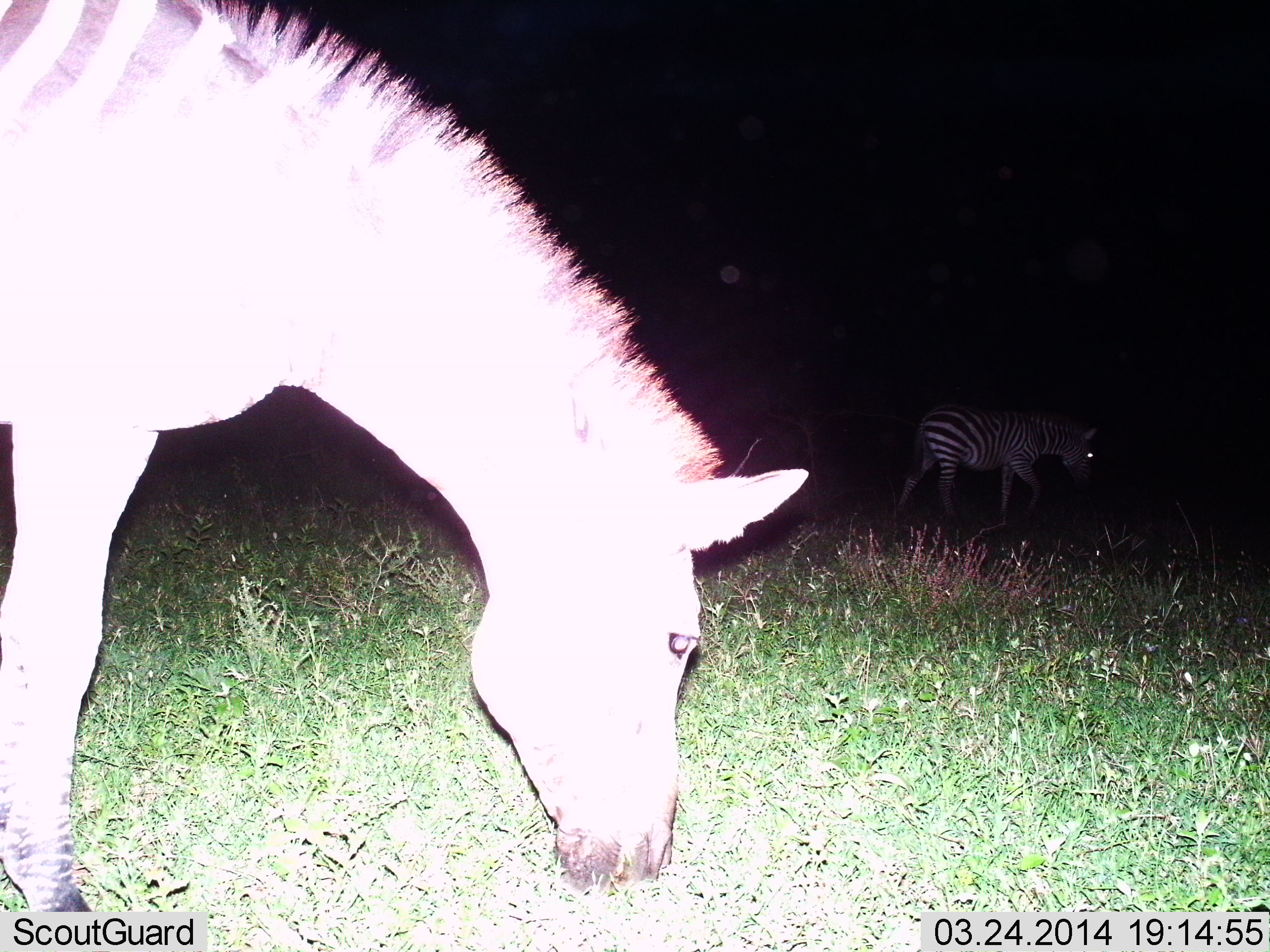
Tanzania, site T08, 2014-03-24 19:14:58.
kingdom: Animalia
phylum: Chordata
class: Mammalia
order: Perissodactyla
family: Equidae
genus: Equus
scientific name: Equus quagga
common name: plains zebra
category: zebra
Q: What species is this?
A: Zebra (plains zebra) (Equus quagga).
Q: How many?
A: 2.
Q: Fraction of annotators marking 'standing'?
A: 30%.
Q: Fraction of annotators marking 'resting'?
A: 0%.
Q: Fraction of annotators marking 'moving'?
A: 50%.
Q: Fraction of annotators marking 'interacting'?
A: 0%.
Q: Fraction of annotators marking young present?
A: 10%.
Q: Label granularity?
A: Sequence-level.